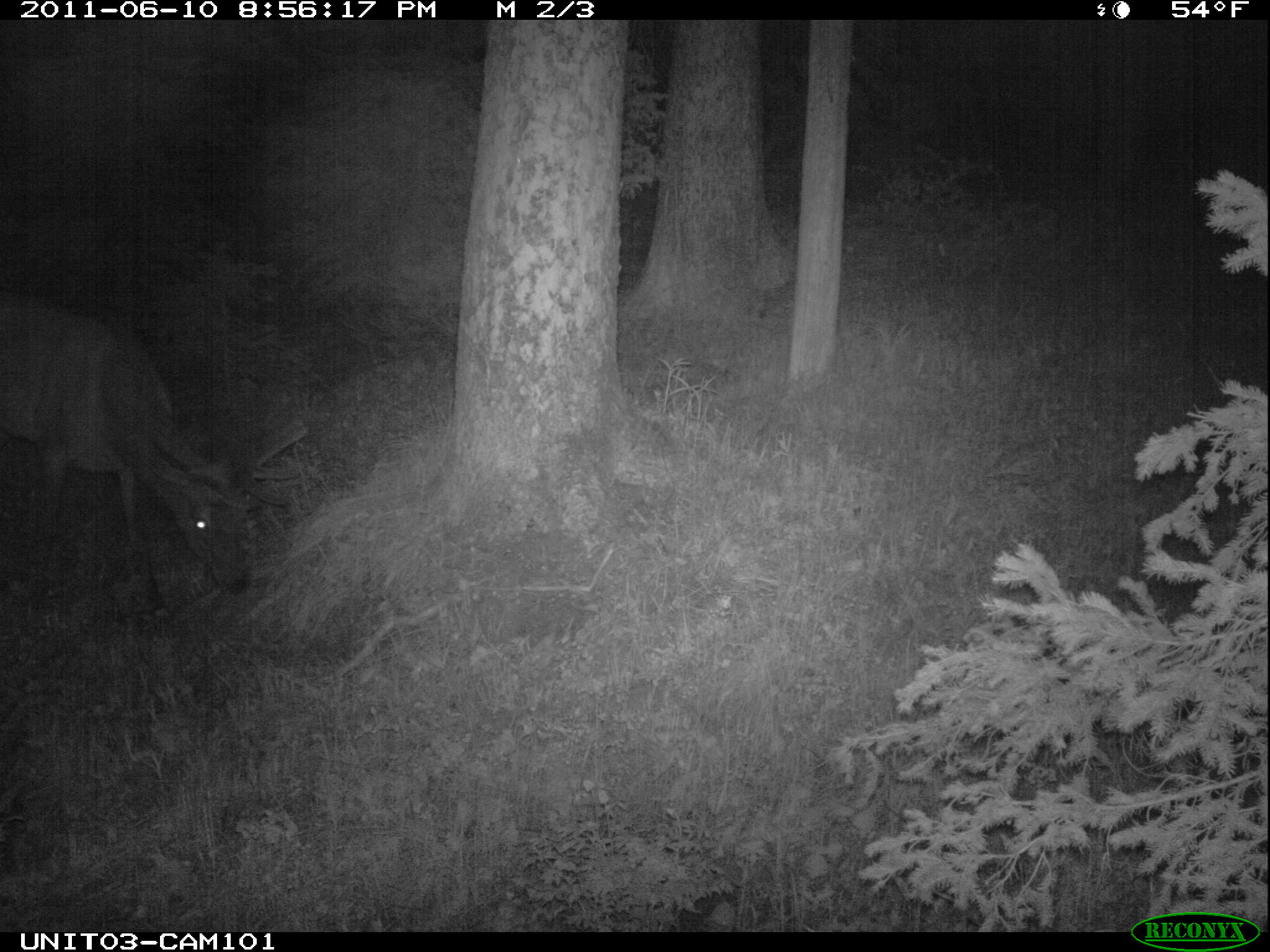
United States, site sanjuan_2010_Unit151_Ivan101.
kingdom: Animalia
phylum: Chordata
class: Mammalia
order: Artiodactyla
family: Cervidae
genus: Cervus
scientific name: Cervus elaphus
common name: red deer